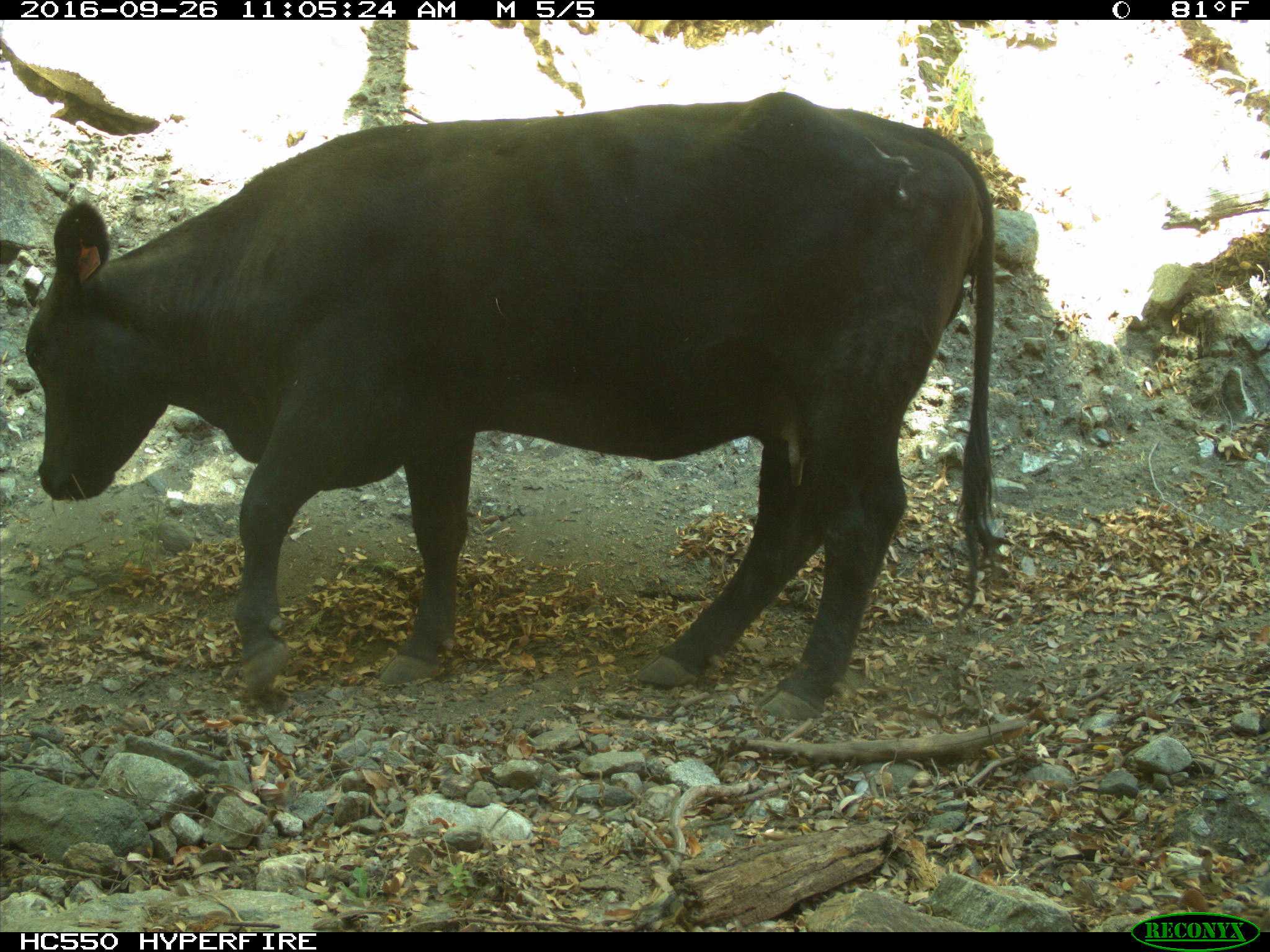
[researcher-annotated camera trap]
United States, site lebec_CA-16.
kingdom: Animalia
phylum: Chordata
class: Mammalia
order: Artiodactyla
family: Bovidae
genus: Bos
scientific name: Bos taurus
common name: domestic cow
Bos taurus (domestic cow).